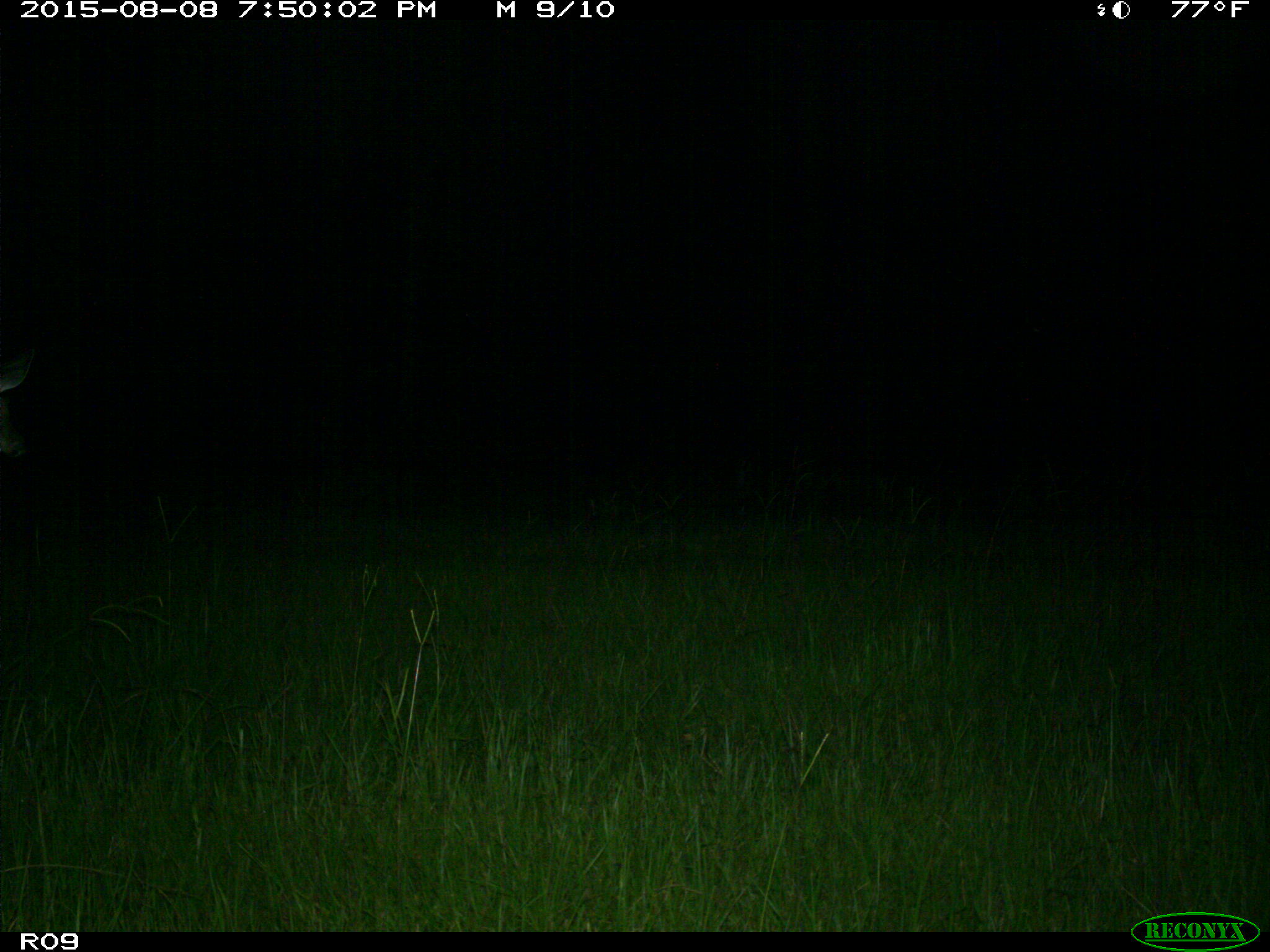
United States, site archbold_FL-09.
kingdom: Animalia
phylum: Chordata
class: Mammalia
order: Artiodactyla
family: Cervidae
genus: Odocoileus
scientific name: Odocoileus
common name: deer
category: unidentified deer